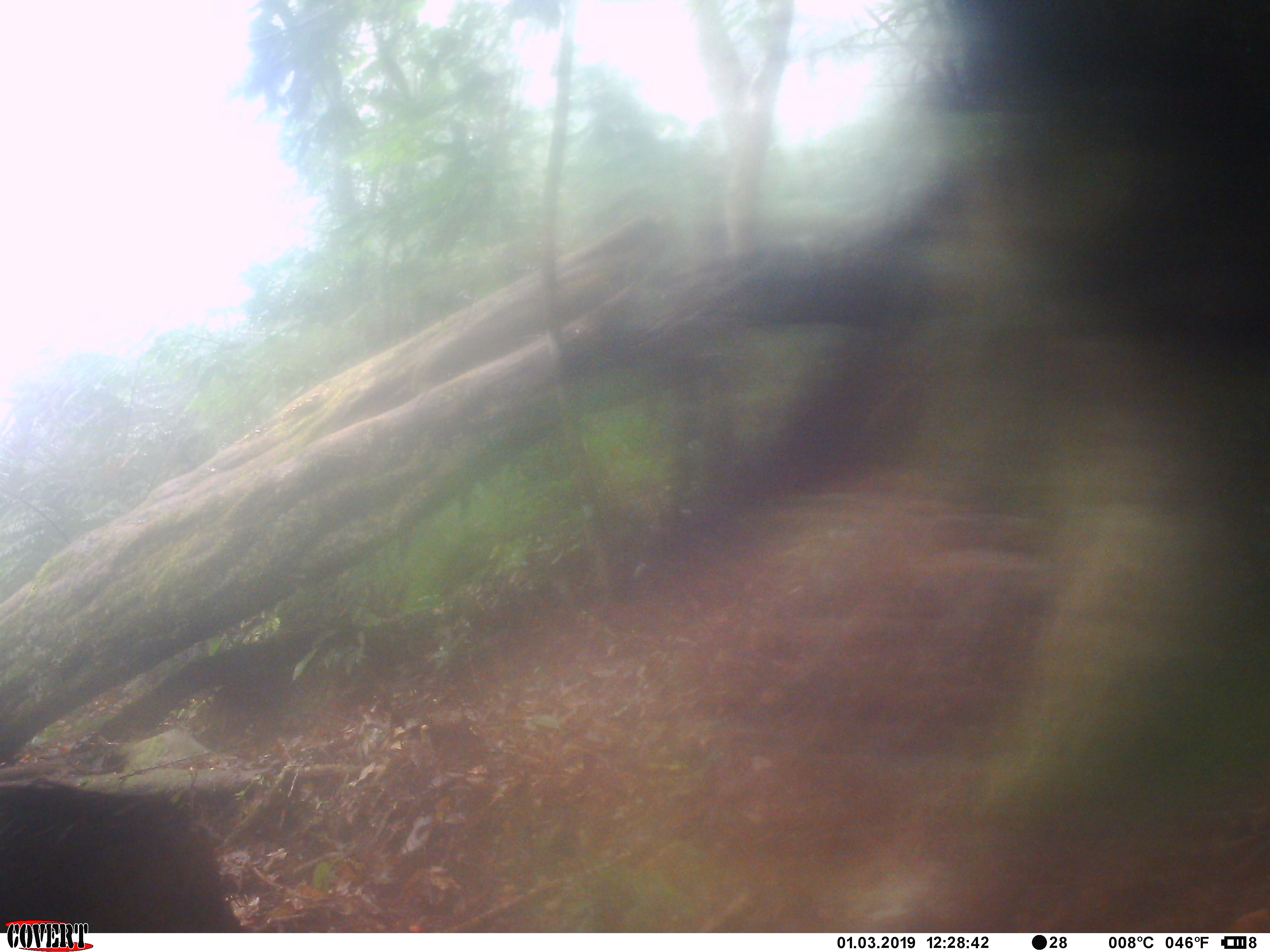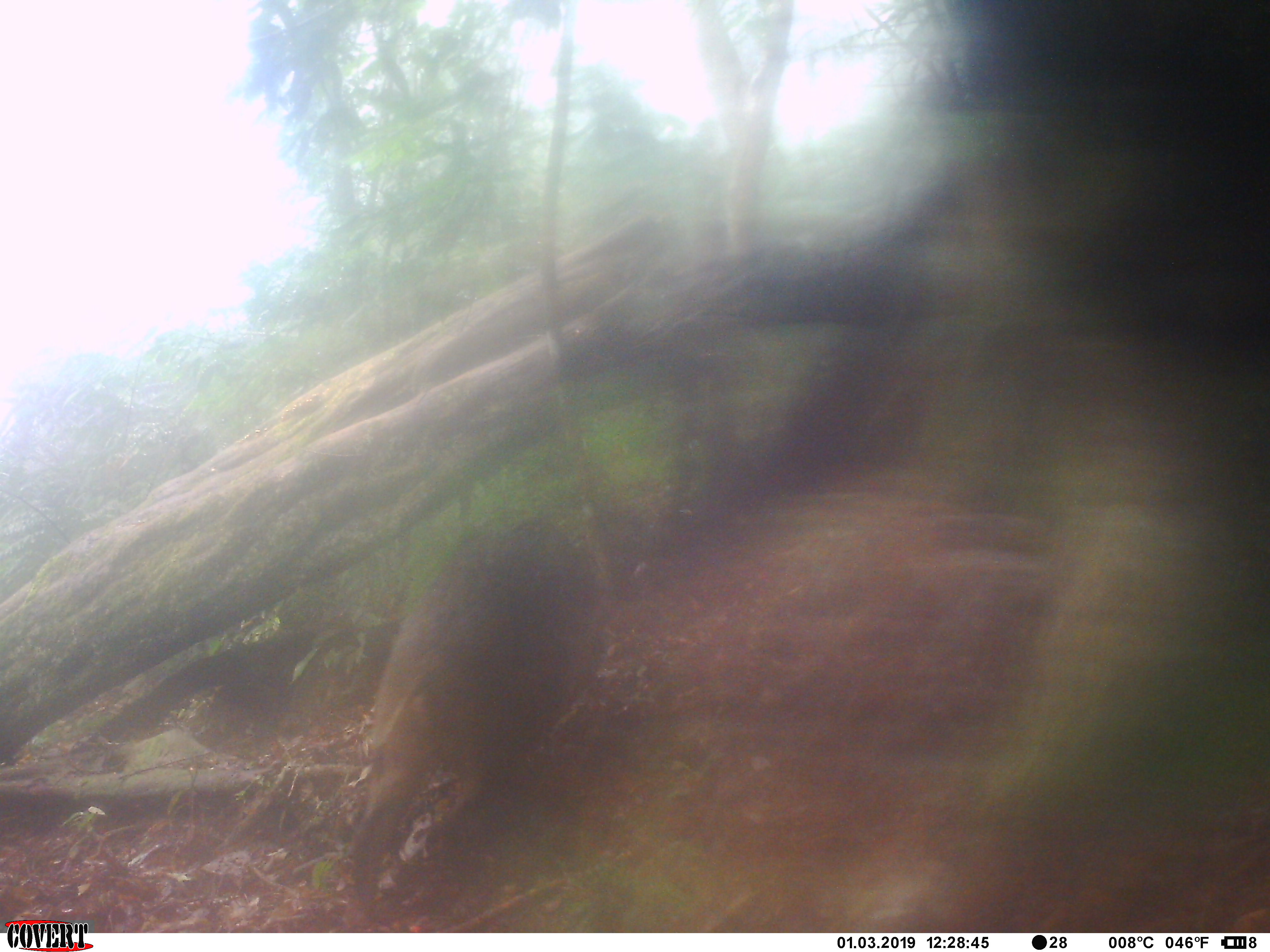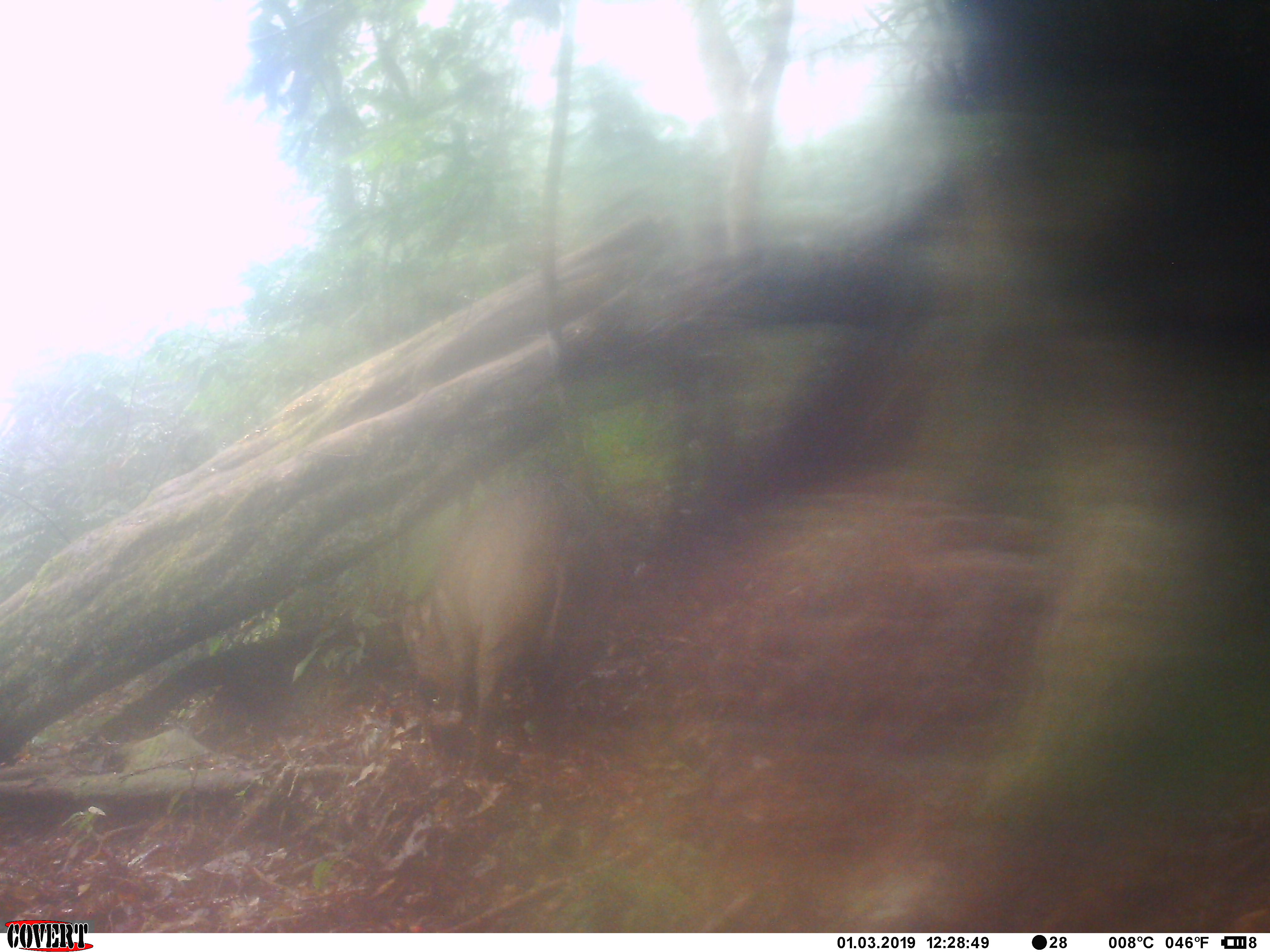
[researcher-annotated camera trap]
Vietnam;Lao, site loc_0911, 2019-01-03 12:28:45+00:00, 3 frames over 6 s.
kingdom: Animalia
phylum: Chordata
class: Mammalia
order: Artiodactyla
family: Suidae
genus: Sus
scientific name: Sus scrofa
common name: eurasian wild pig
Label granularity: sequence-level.